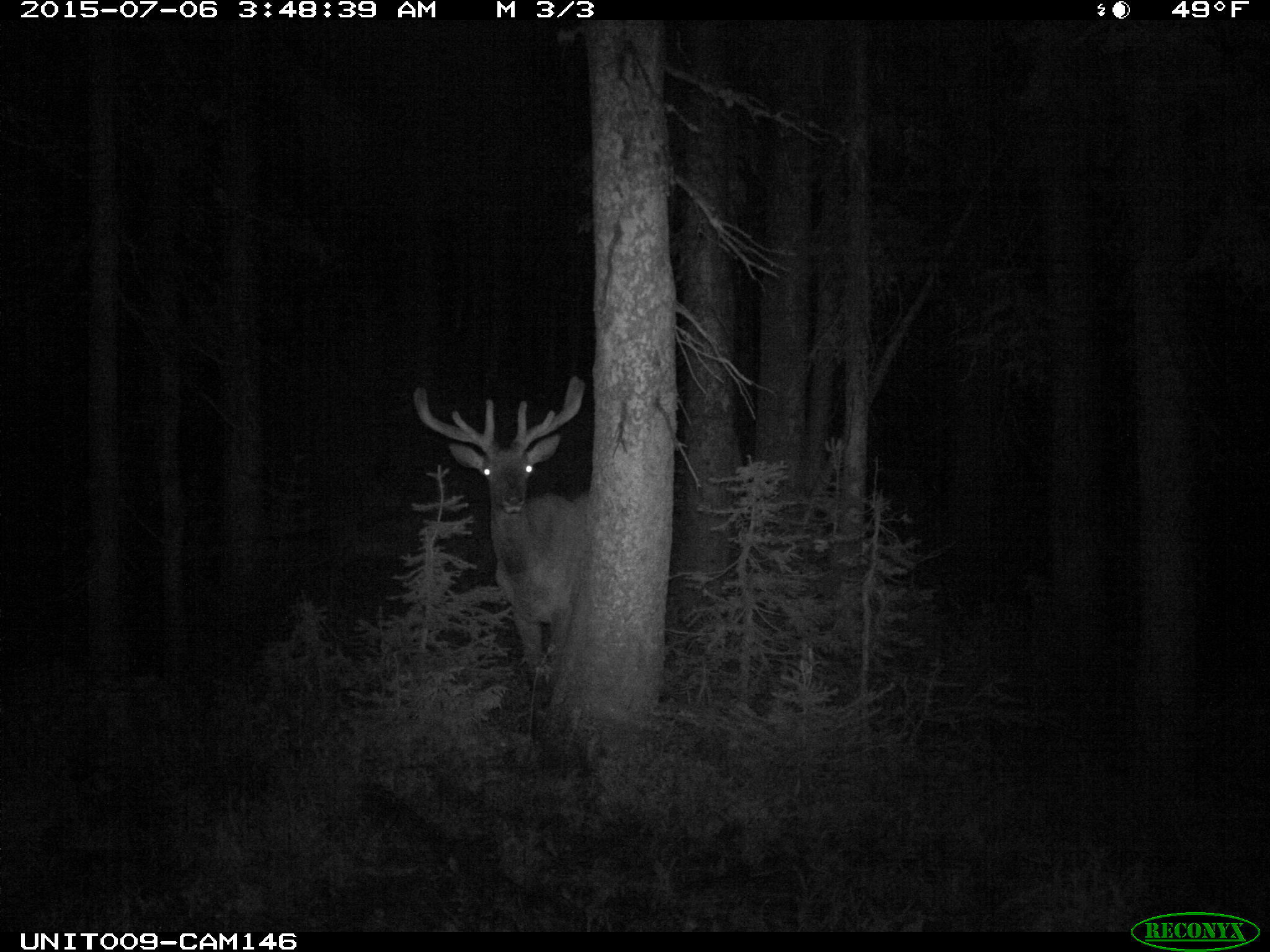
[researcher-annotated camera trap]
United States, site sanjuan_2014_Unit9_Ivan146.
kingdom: Animalia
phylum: Chordata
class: Mammalia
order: Artiodactyla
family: Cervidae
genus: Cervus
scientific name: Cervus elaphus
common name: red deer